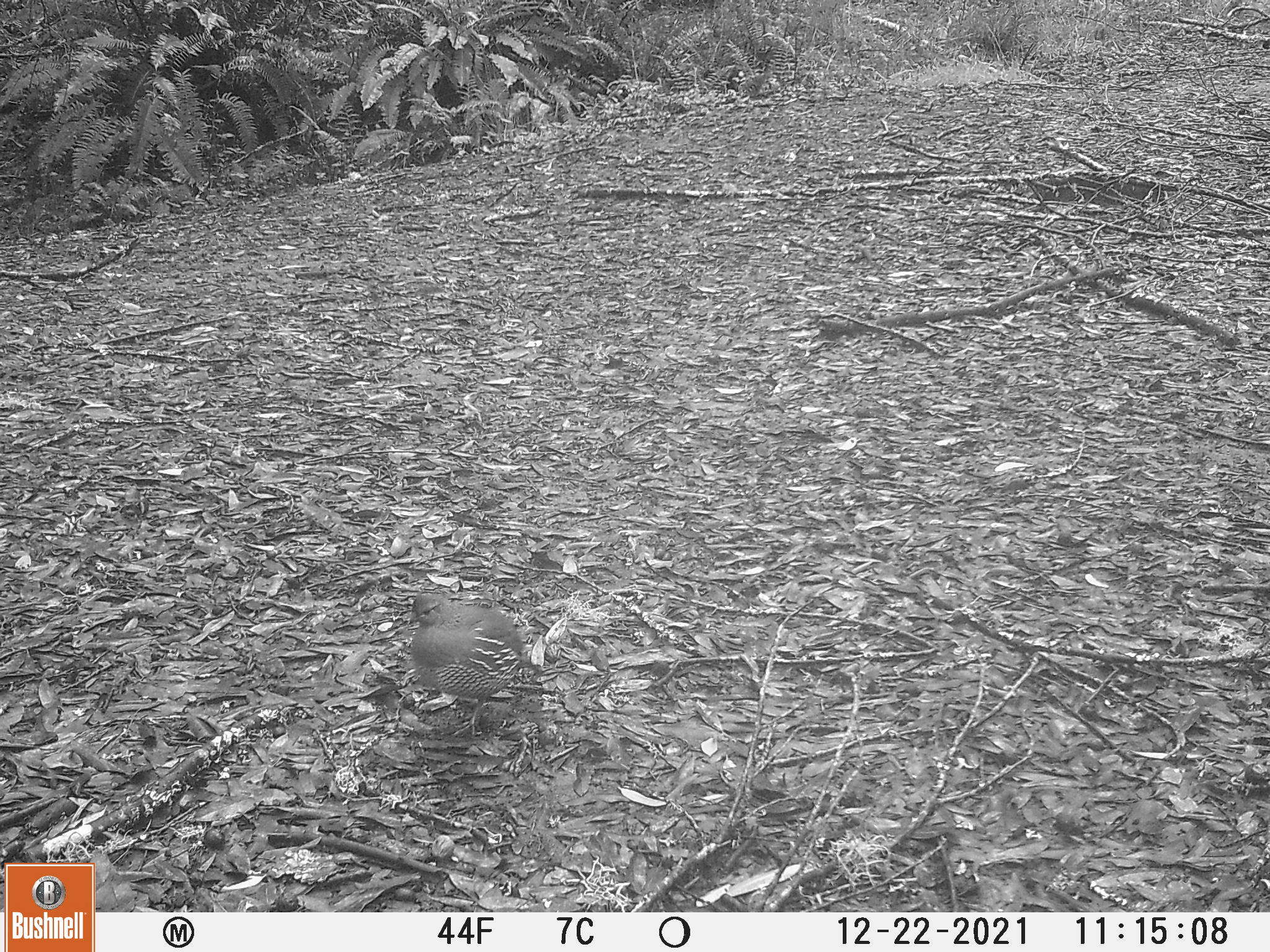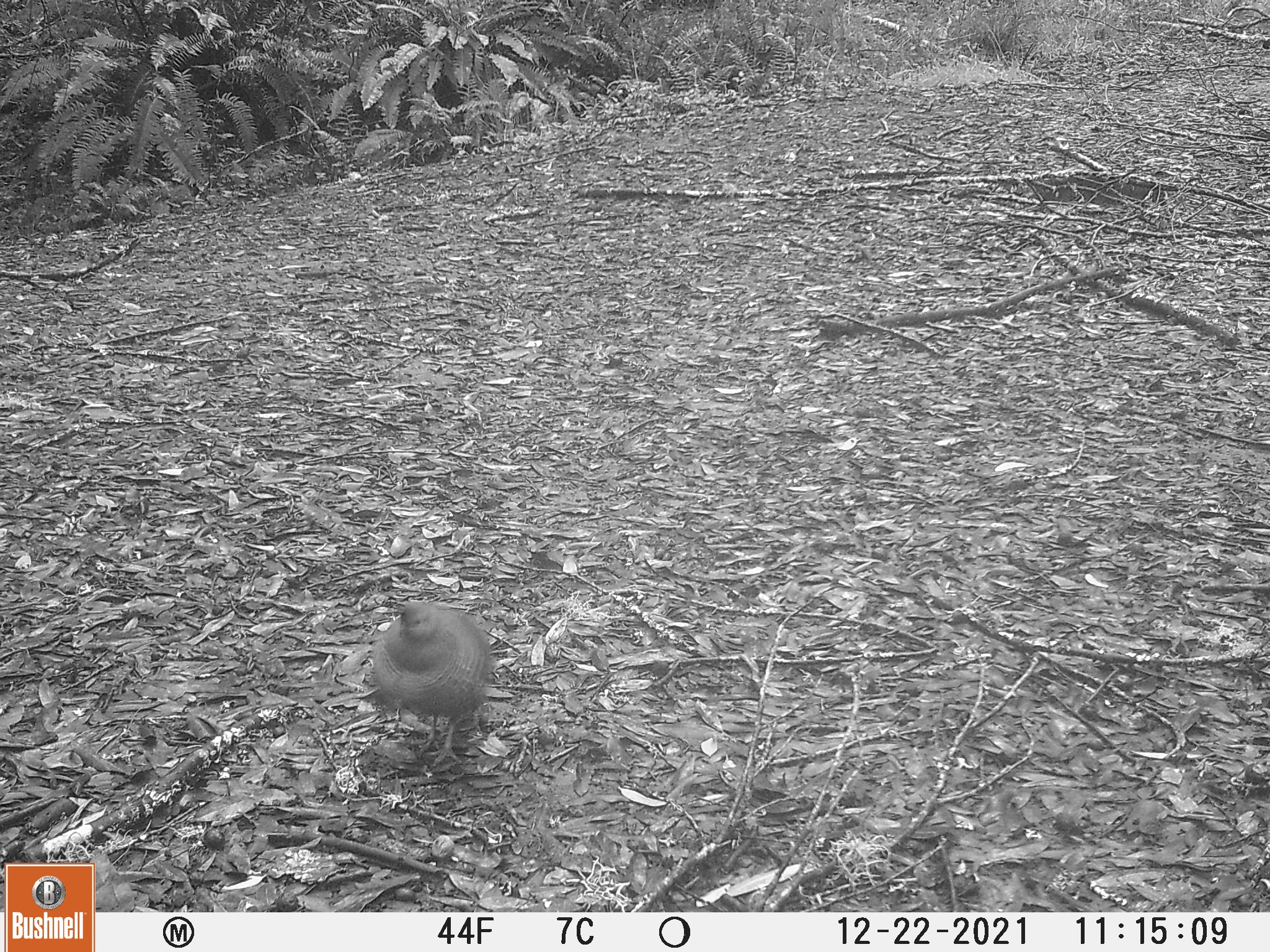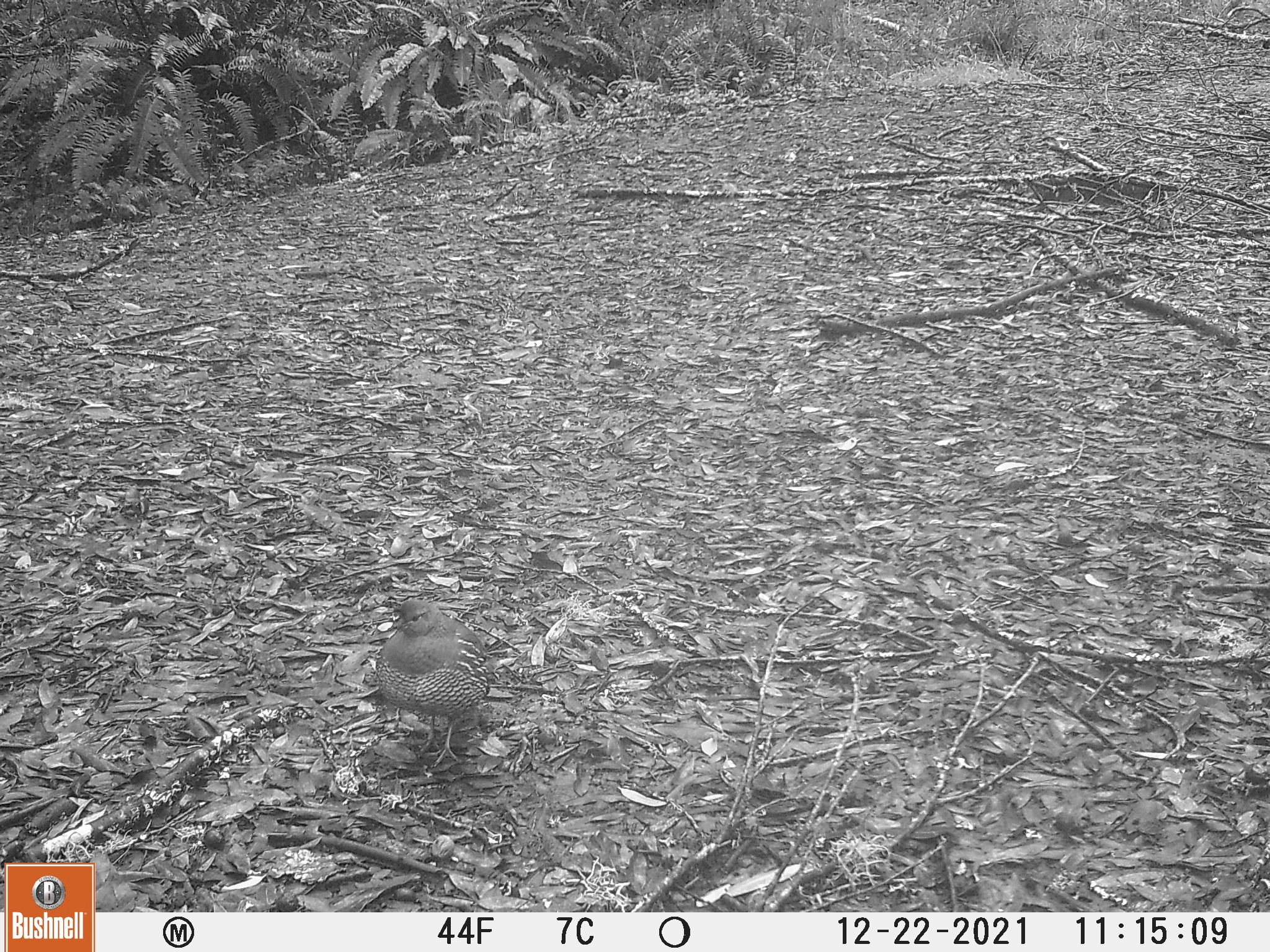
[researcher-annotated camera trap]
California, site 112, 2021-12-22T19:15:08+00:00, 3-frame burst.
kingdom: Animalia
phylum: Chordata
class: Aves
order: Galliformes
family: Odontophoridae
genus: Callipepla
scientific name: Callipepla californica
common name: california quail